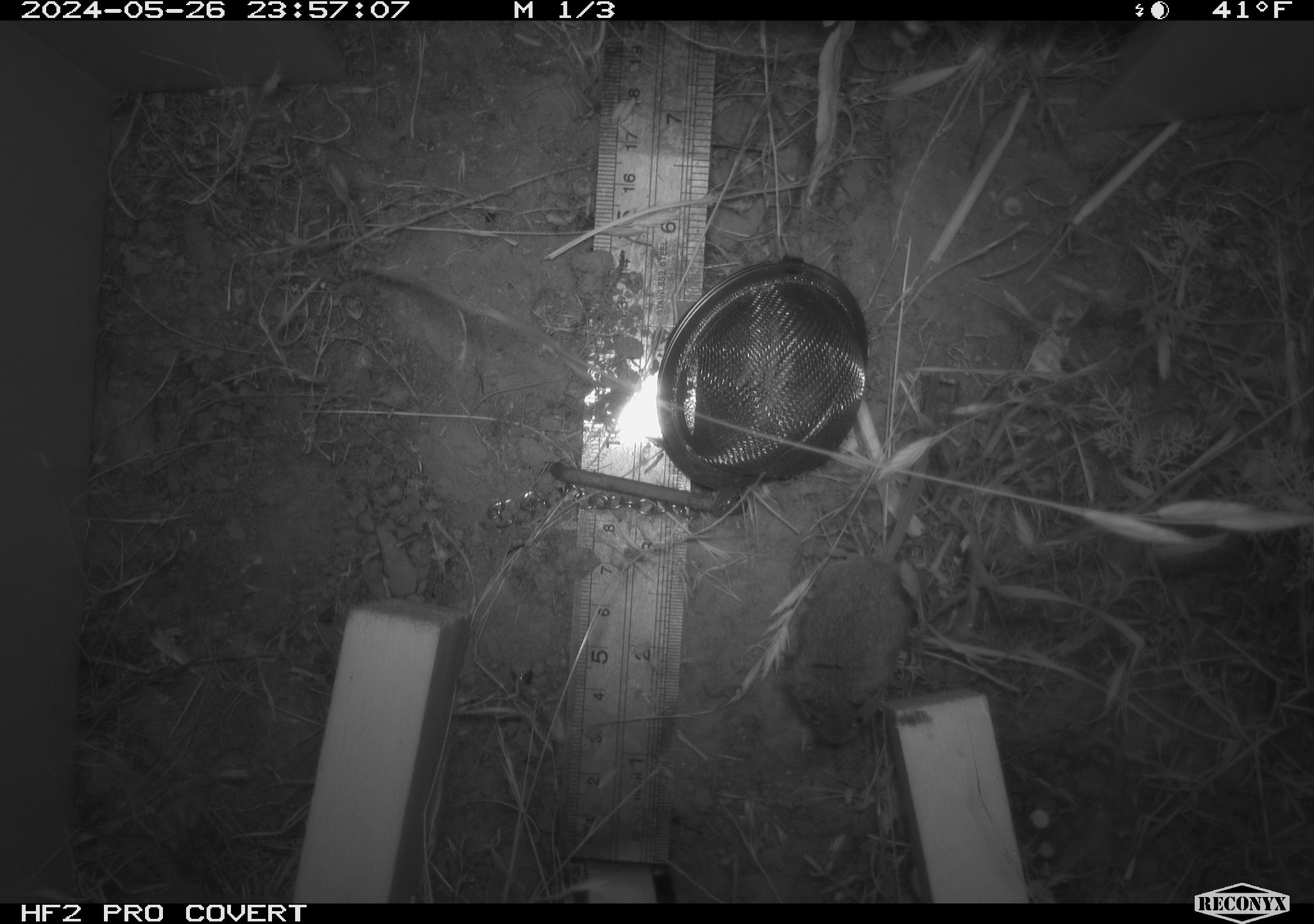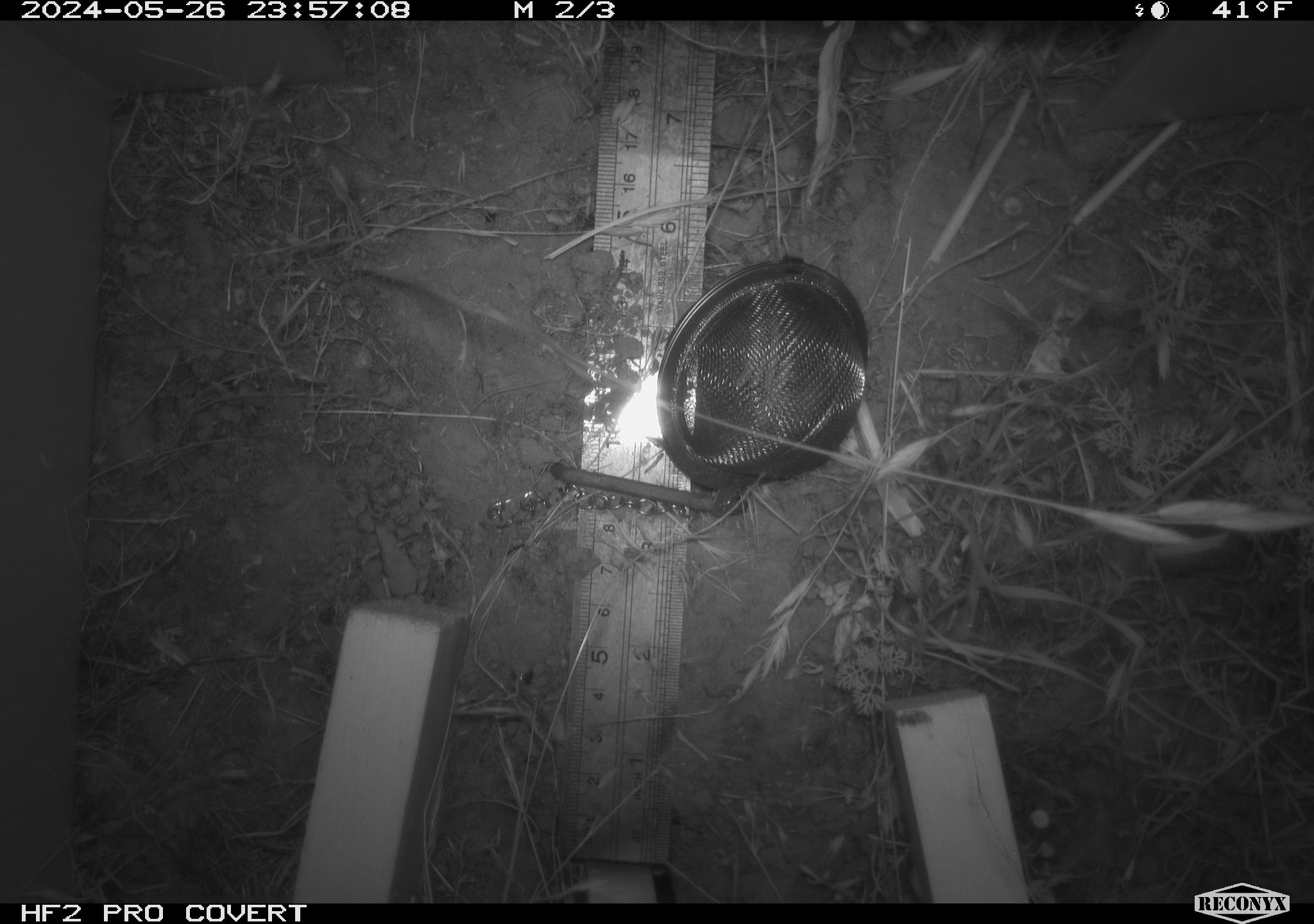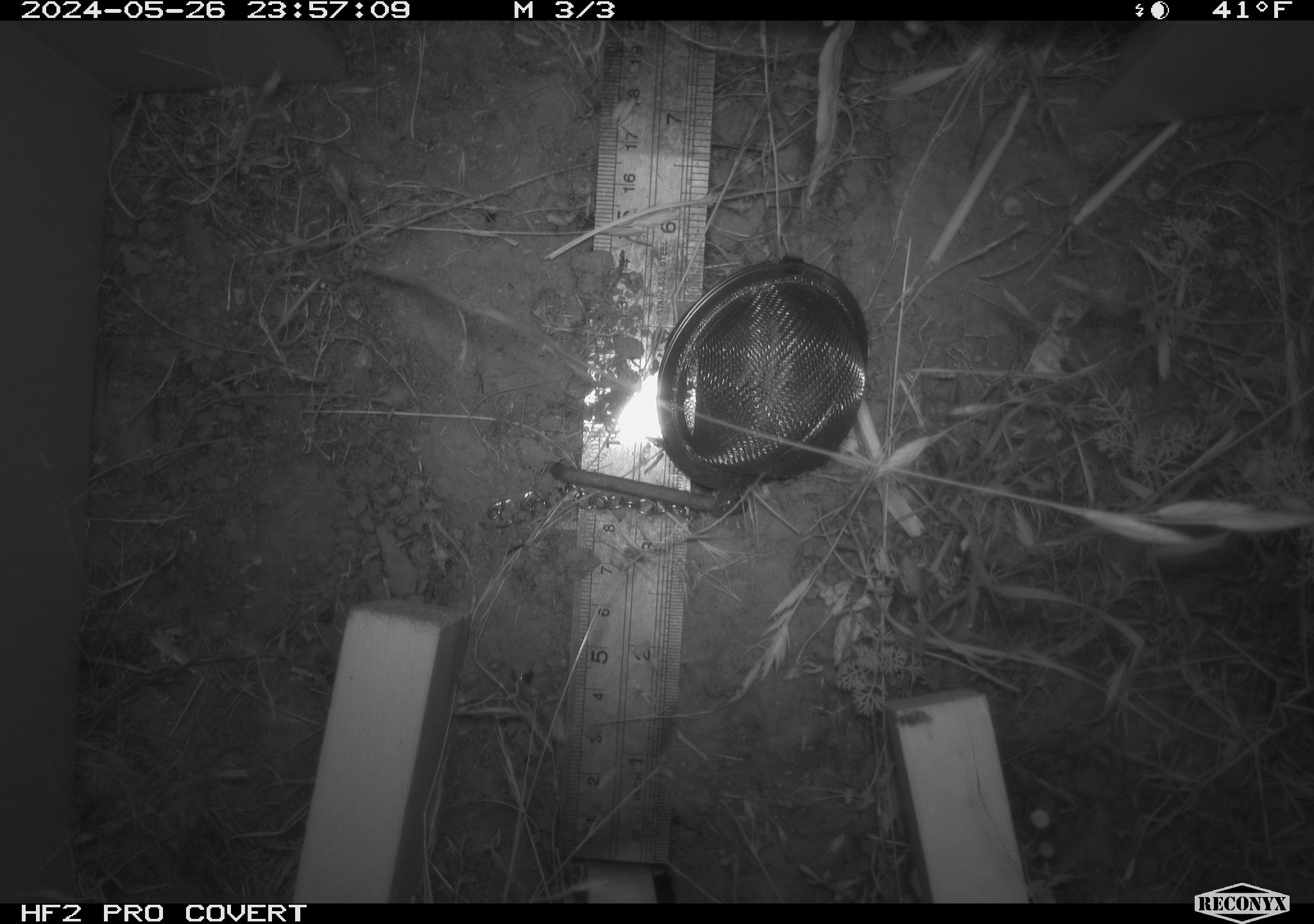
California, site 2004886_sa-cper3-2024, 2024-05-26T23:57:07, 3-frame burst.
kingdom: Animalia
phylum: Chordata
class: Mammalia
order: Rodentia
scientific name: Rodentia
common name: rodent